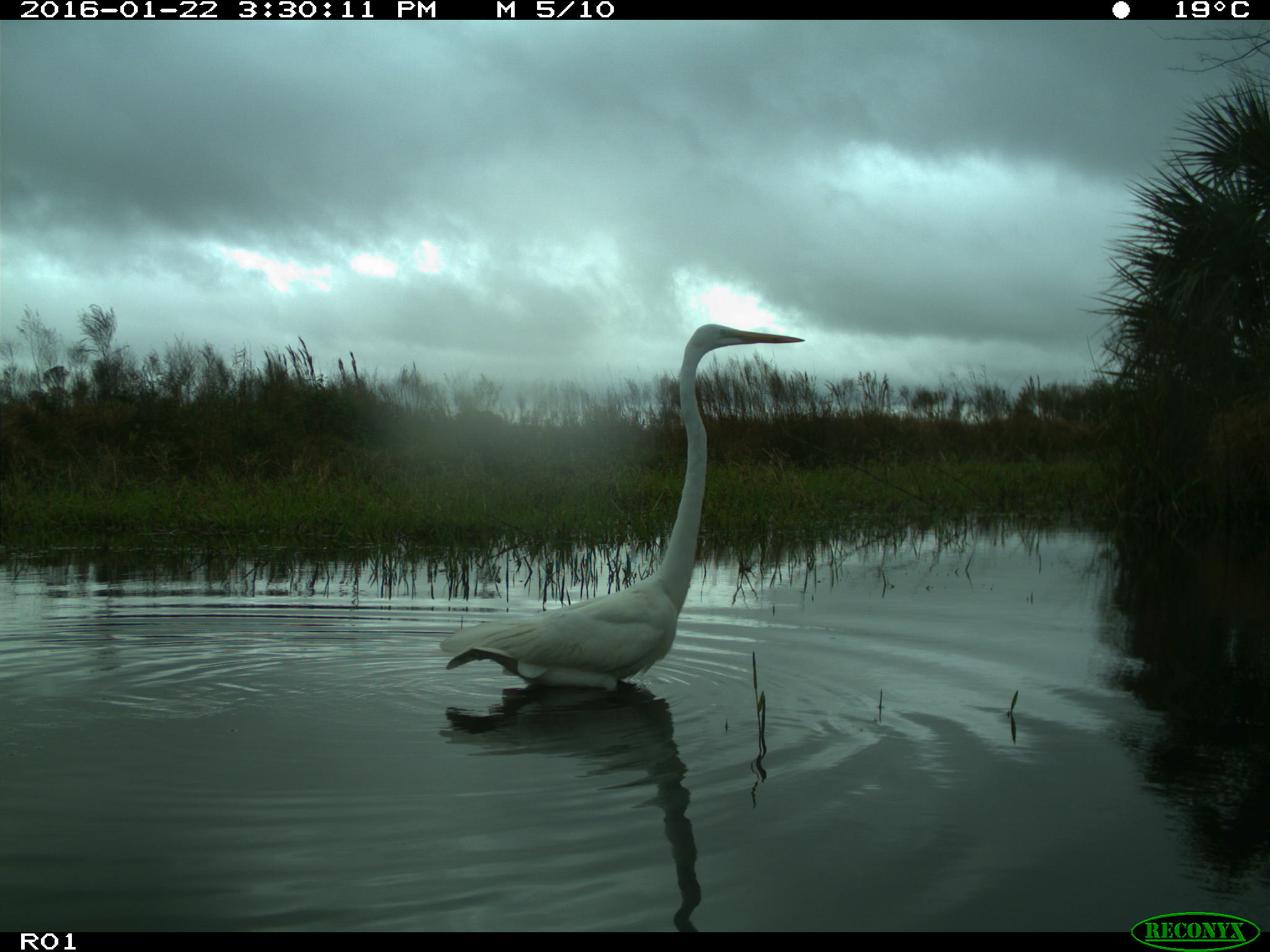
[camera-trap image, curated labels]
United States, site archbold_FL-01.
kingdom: Animalia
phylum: Chordata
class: Aves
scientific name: Aves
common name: birds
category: unidentified bird